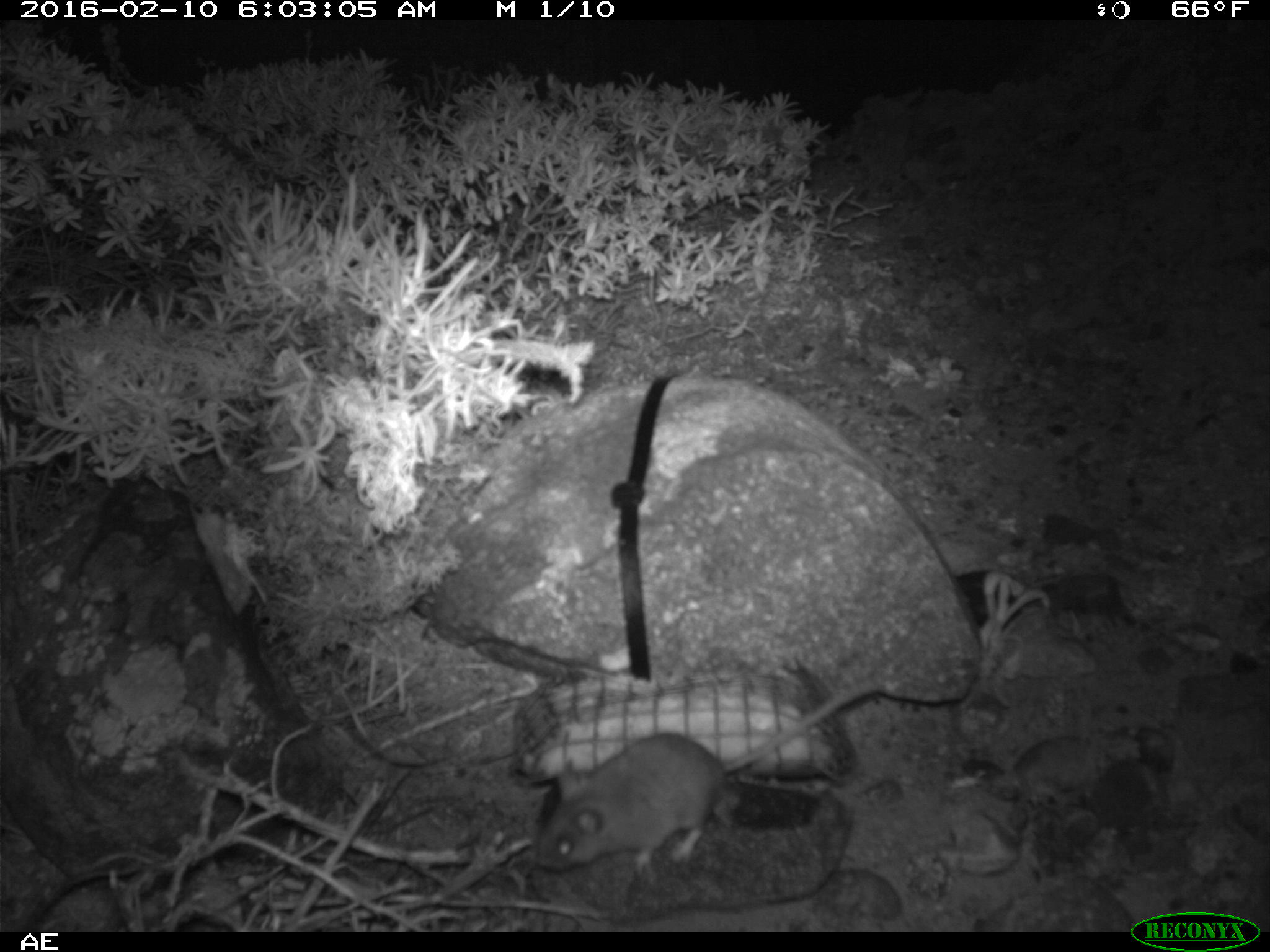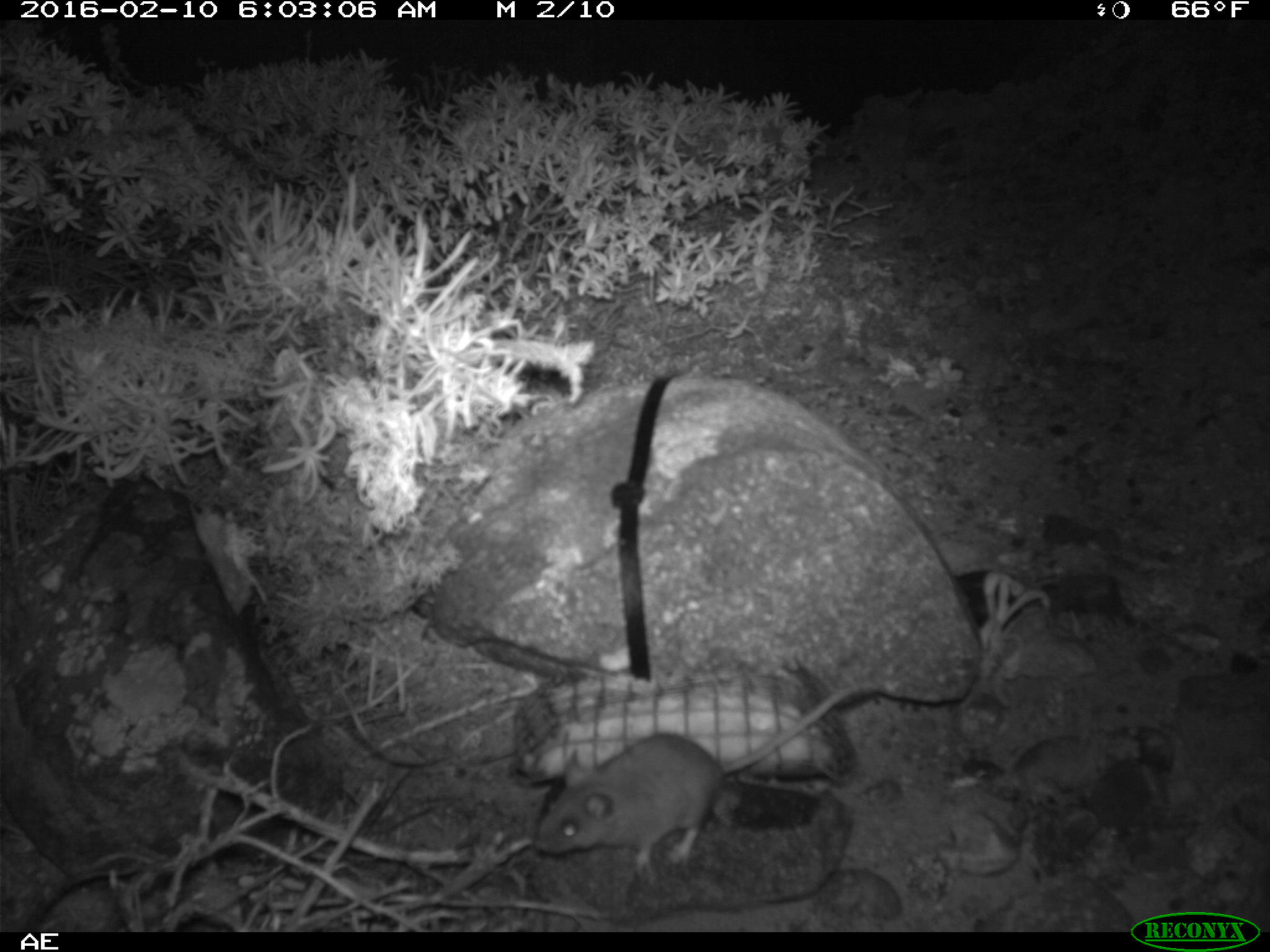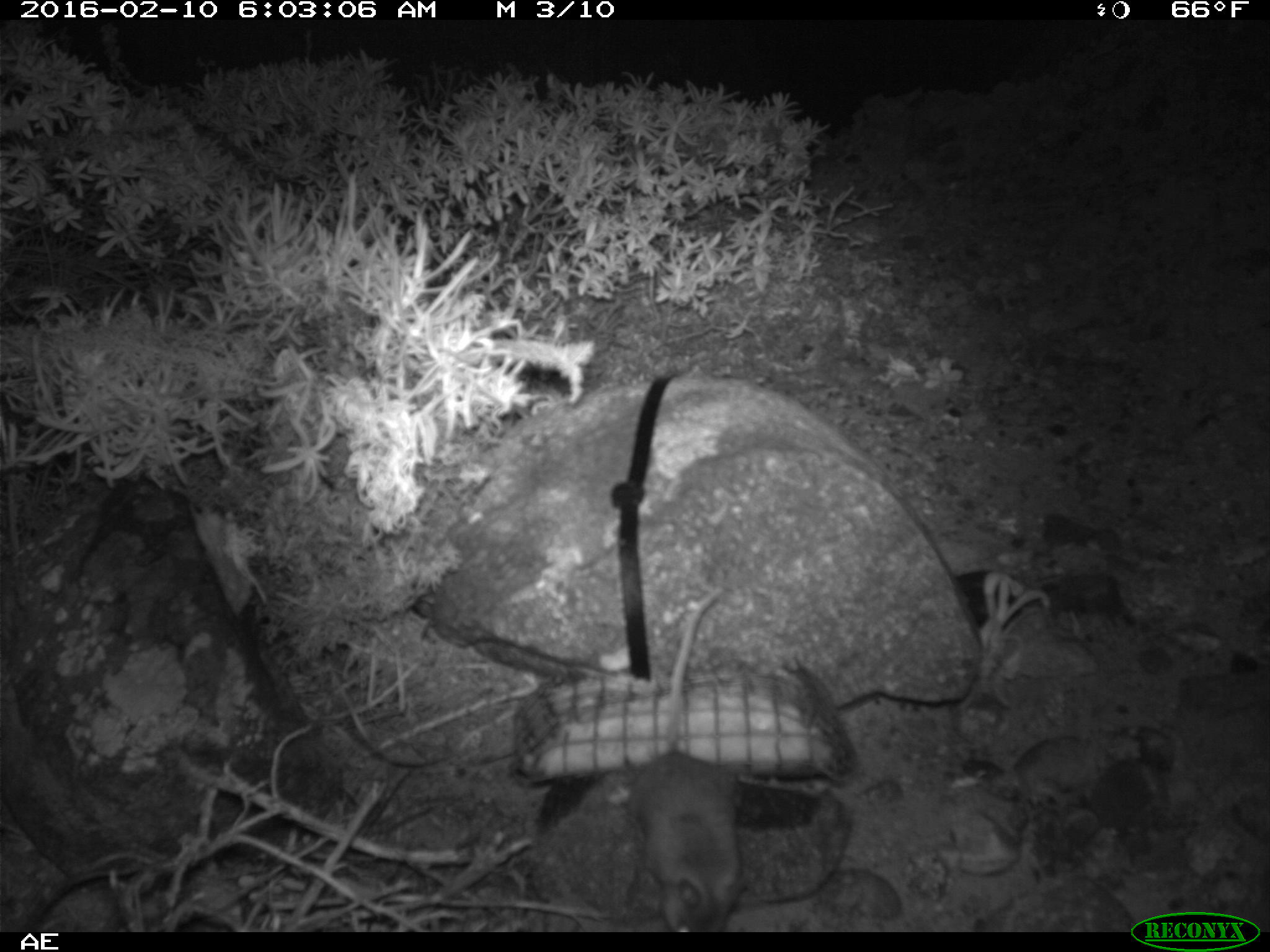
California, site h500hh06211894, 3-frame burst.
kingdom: Animalia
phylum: Chordata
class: Mammalia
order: Rodentia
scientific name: Rodentia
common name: rodent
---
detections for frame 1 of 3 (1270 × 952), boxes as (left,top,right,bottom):
rodent: (536,677,881,870)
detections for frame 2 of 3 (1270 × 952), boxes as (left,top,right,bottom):
rodent: (532,687,858,885)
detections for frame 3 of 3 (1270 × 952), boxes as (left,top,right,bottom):
rodent: (641,587,729,932)